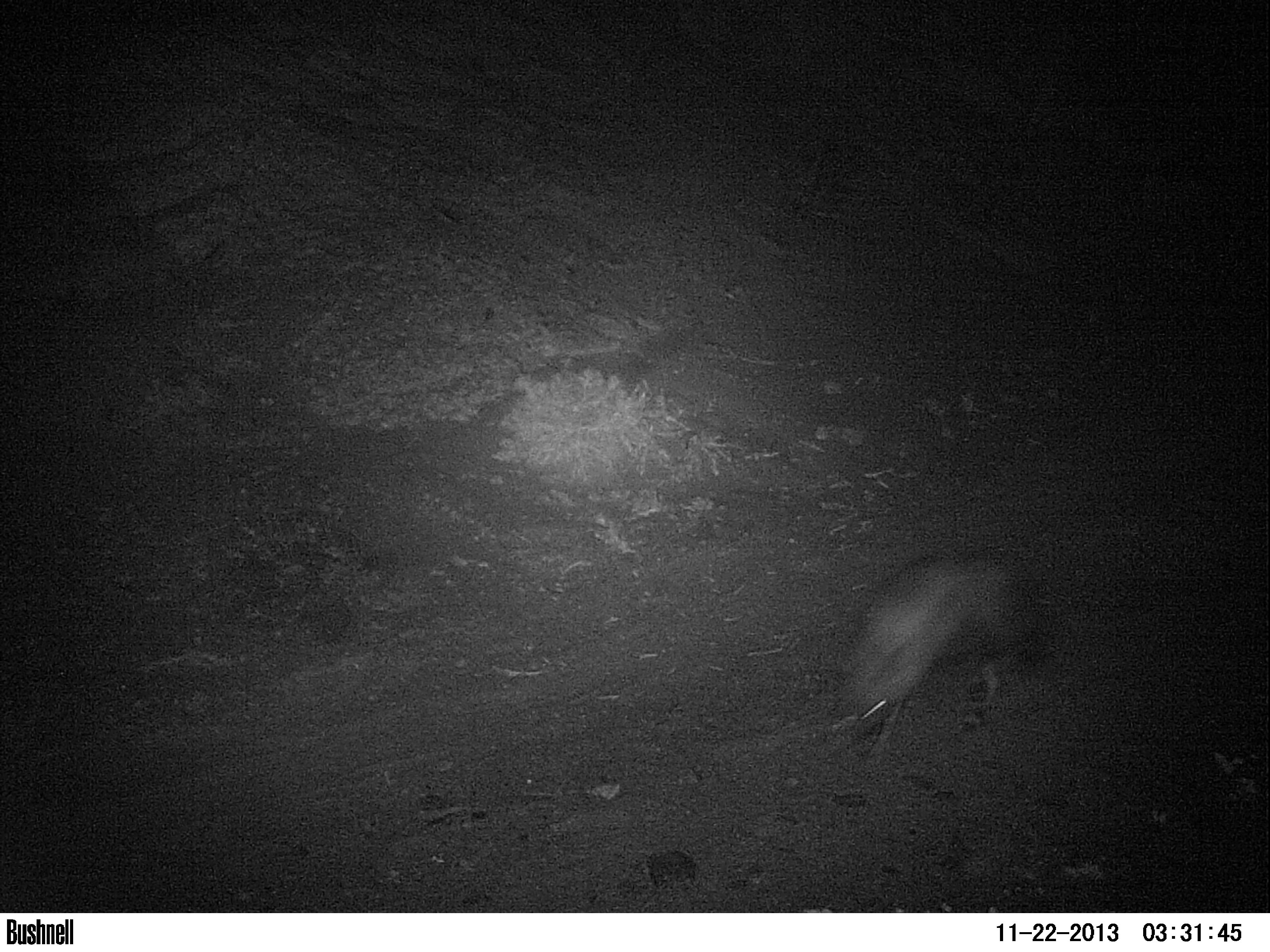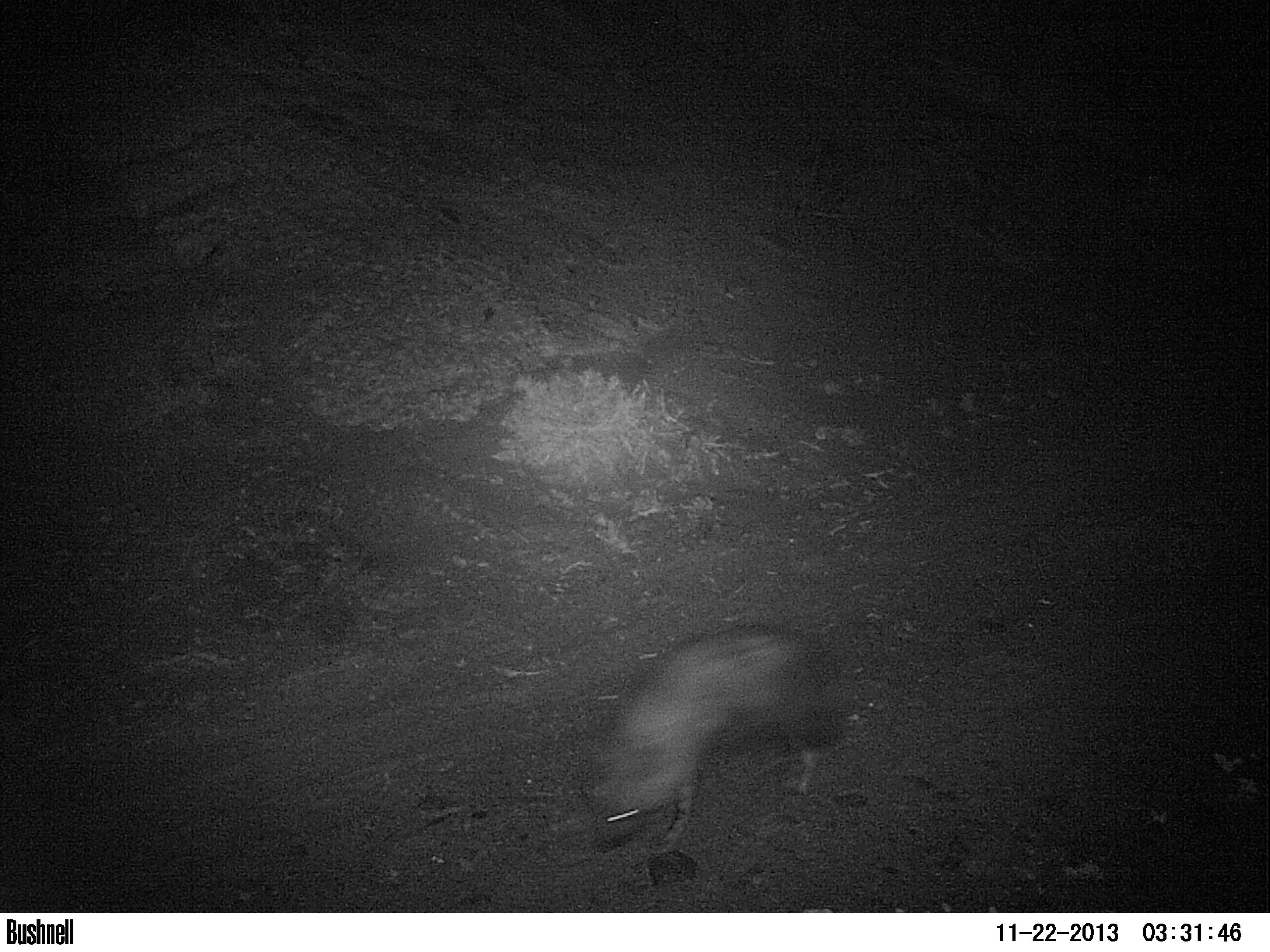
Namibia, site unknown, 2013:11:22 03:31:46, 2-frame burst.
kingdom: Animalia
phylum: Chordata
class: Mammalia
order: Carnivora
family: Hyaenidae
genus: Parahyaena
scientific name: Parahyaena brunnea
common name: brown hyena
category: hyaena brunnea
Hyaena brunnea (brown hyena) (Parahyaena brunnea).